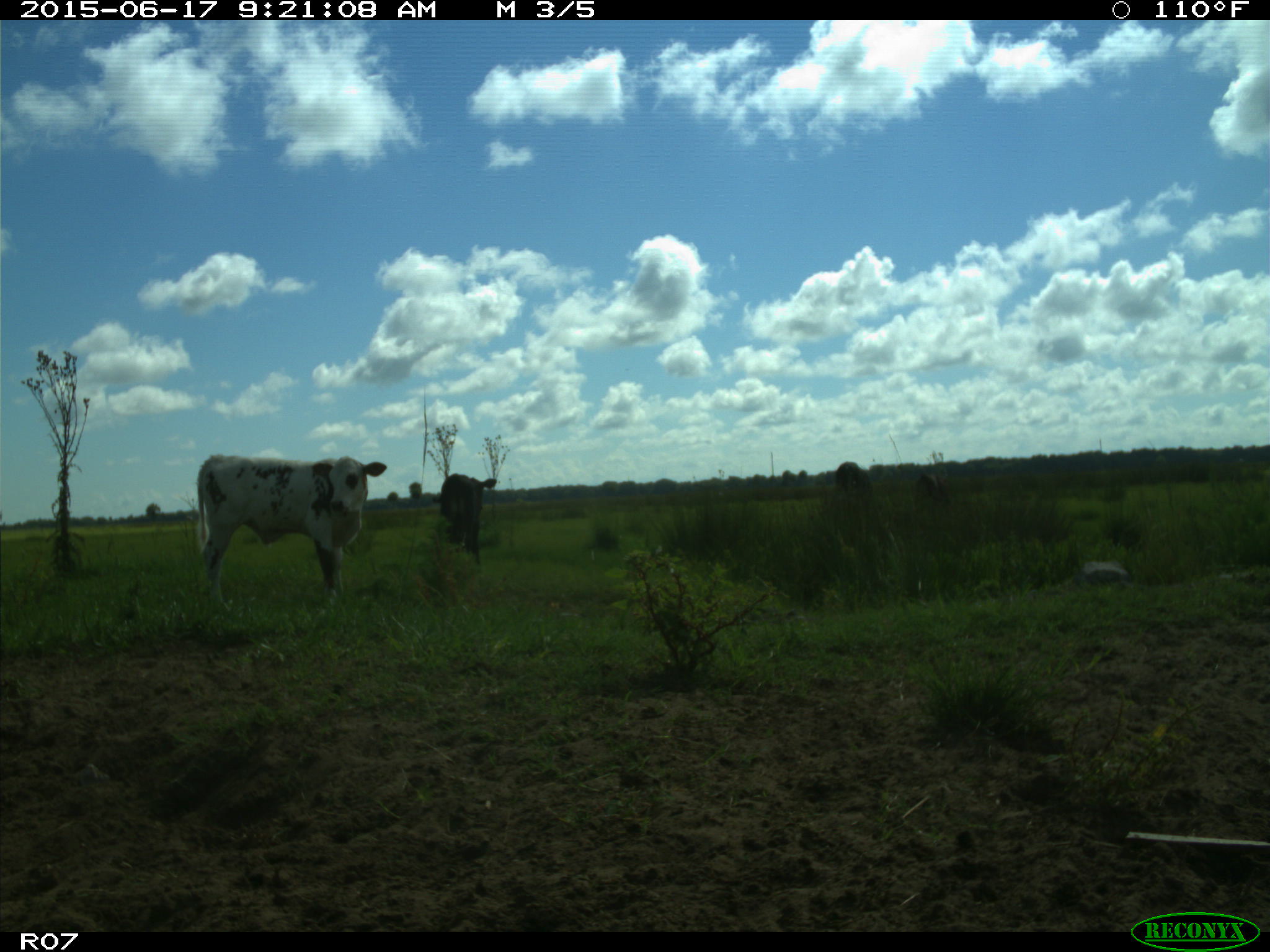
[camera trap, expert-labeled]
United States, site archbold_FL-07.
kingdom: Animalia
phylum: Chordata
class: Mammalia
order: Artiodactyla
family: Bovidae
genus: Bos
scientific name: Bos taurus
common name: domestic cow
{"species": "Bos taurus (domestic cow)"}